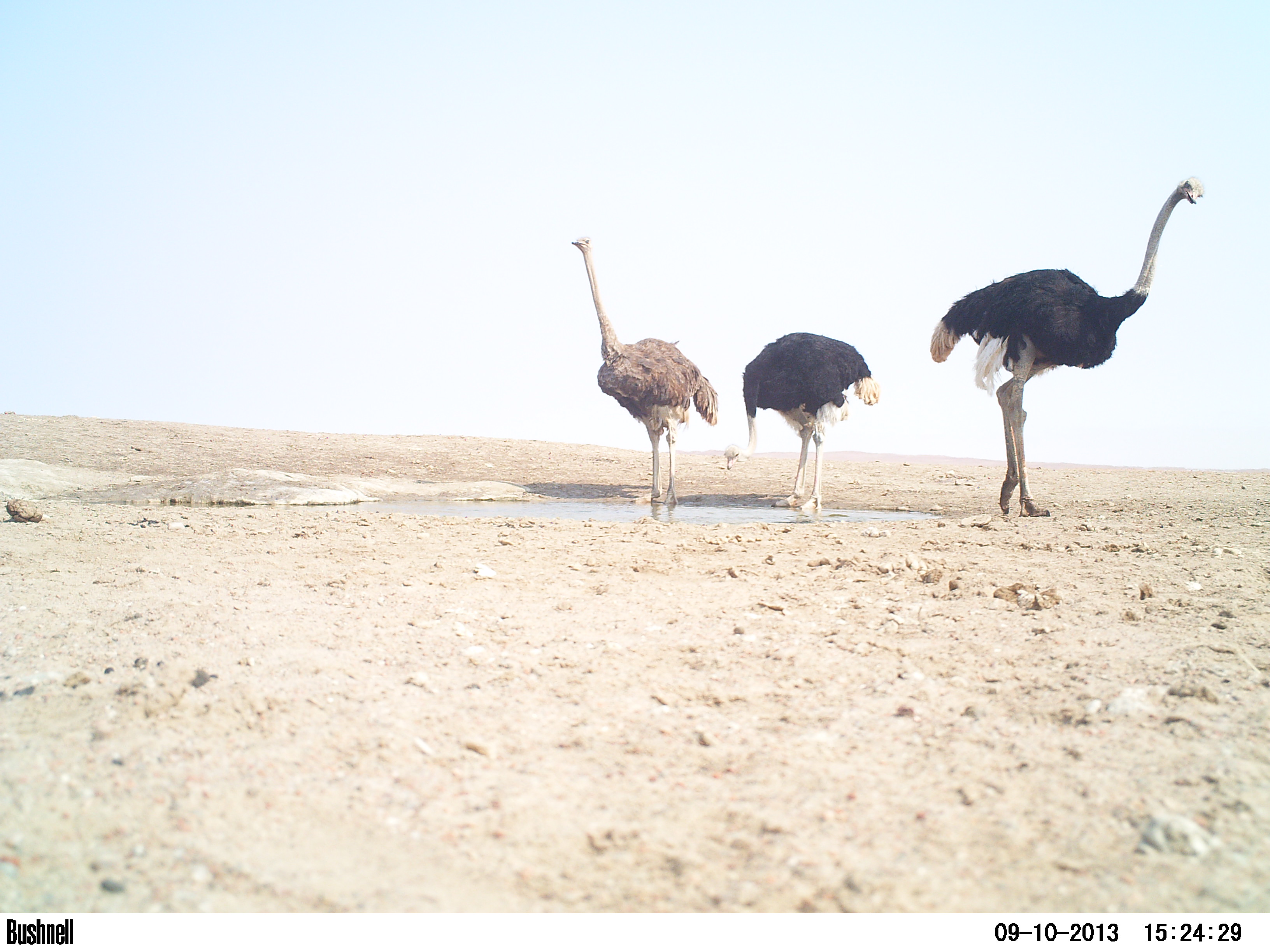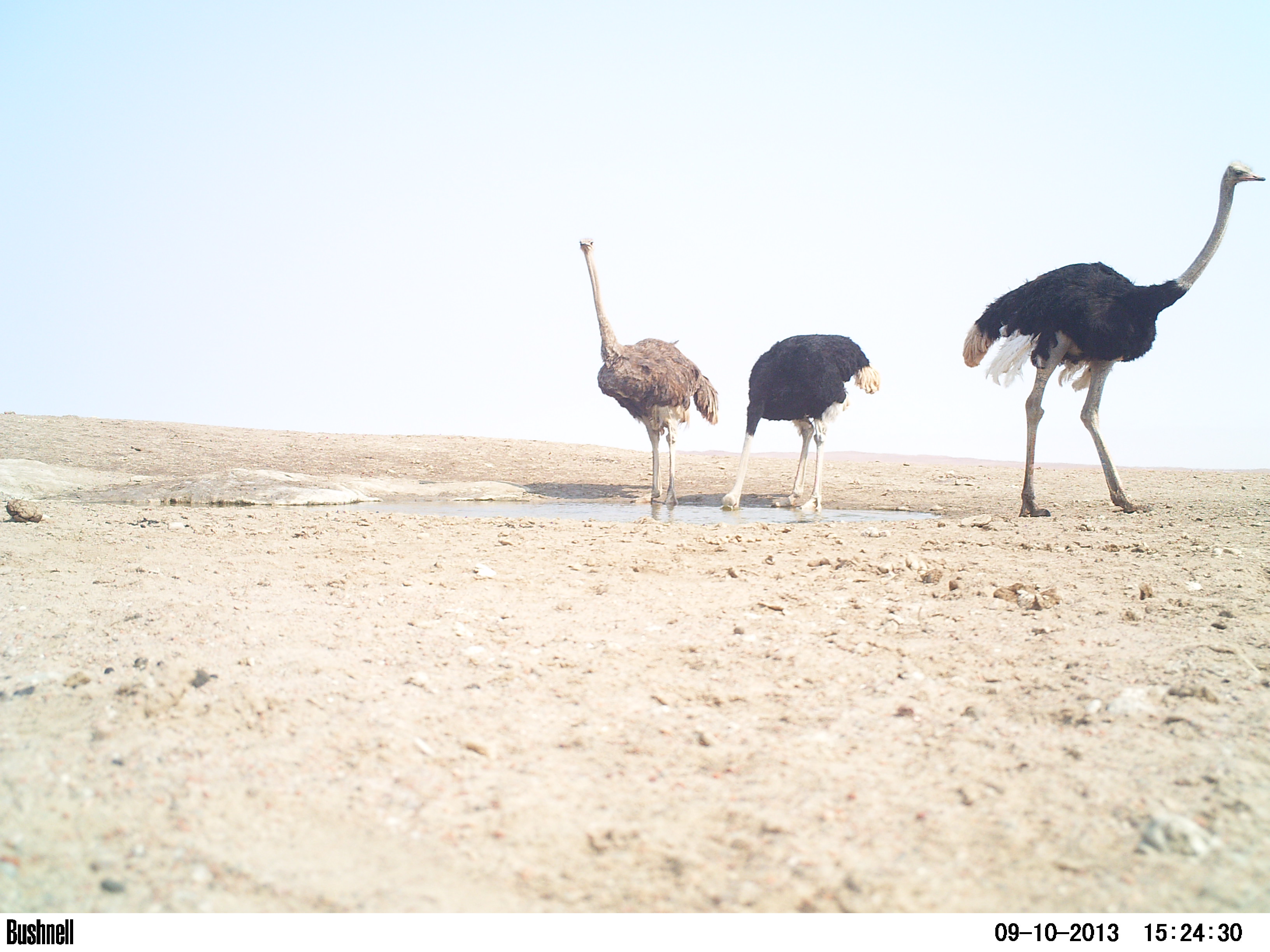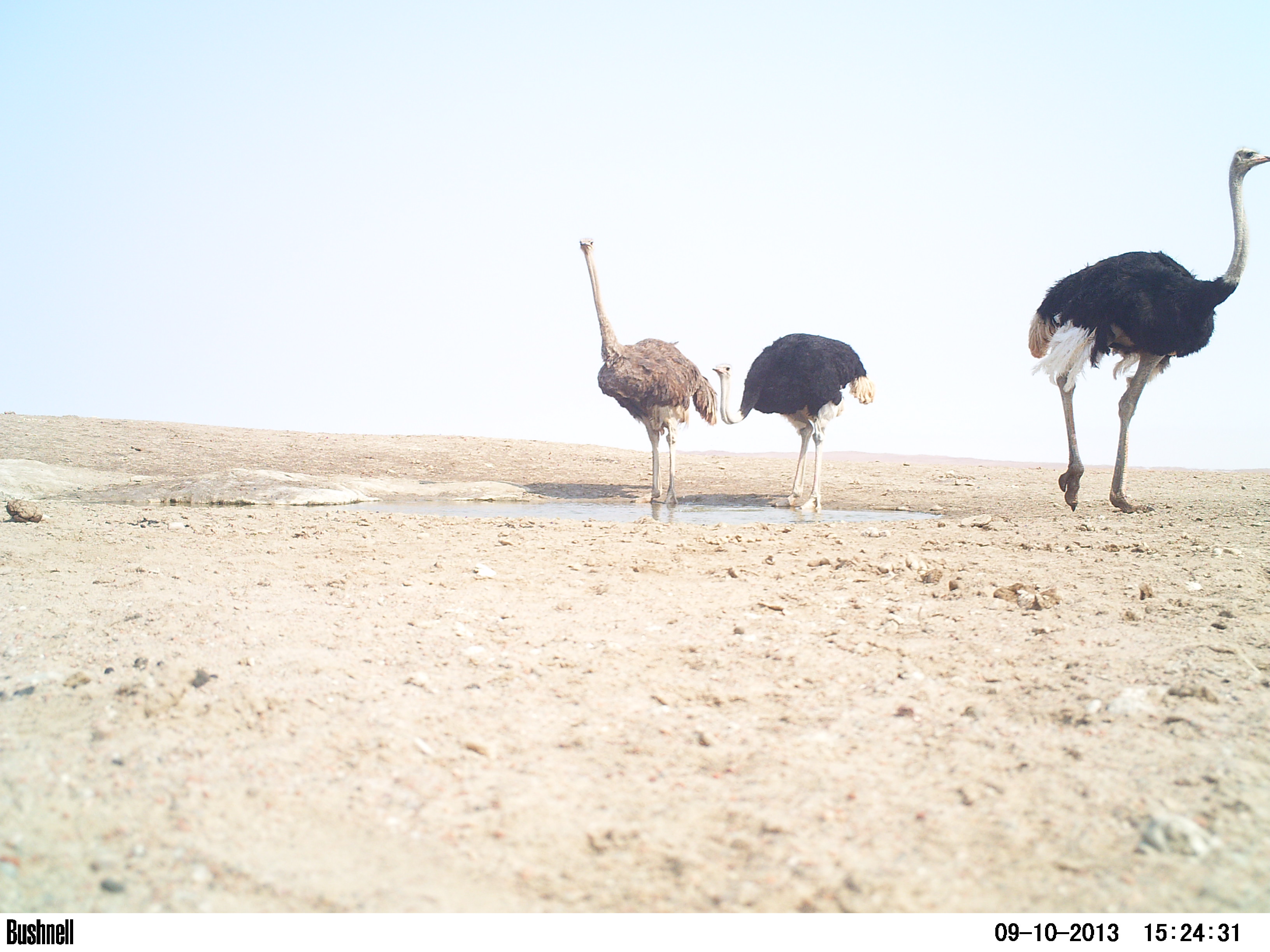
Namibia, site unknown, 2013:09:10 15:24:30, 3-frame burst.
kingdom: Animalia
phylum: Chordata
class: Aves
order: Struthioniformes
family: Struthionidae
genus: Struthio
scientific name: Struthio camelus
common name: common ostrich